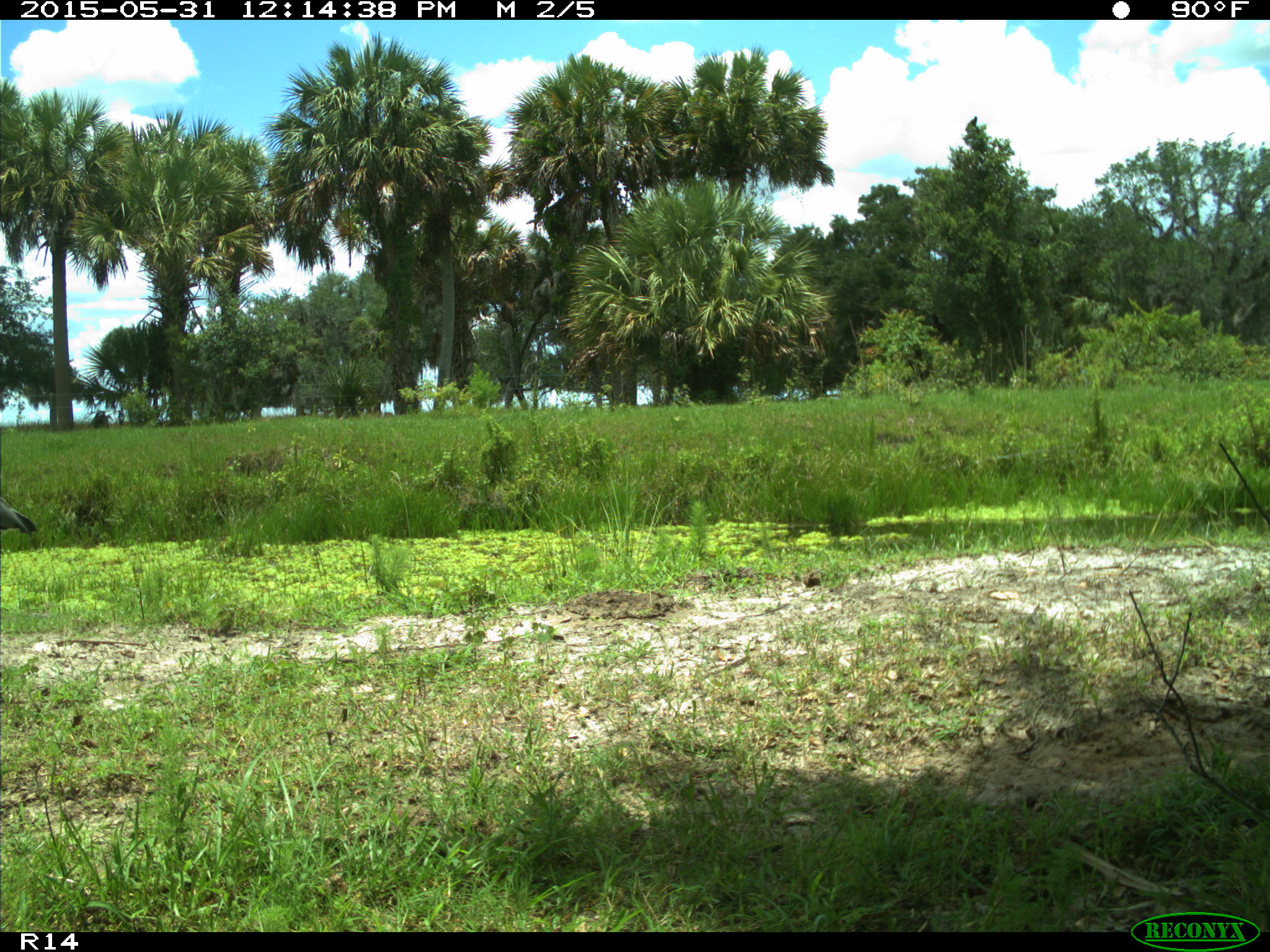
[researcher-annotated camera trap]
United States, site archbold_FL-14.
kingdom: Animalia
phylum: Chordata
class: Aves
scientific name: Aves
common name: birds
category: unidentified bird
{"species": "unidentified bird (birds) (Aves)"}